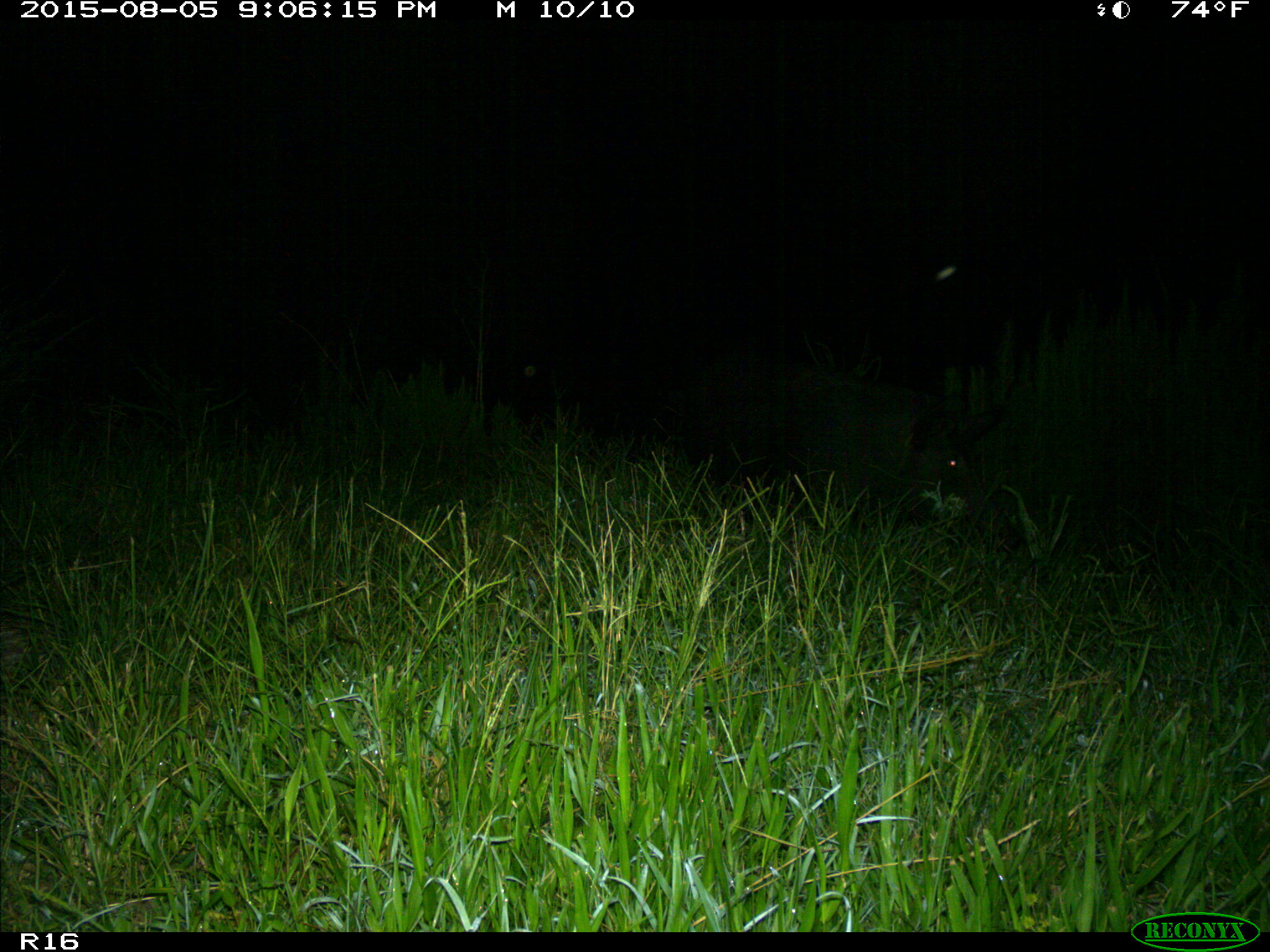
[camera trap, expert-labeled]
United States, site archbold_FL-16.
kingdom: Animalia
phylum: Chordata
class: Mammalia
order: Artiodactyla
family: Suidae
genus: Sus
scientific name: Sus scrofa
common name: wild boar